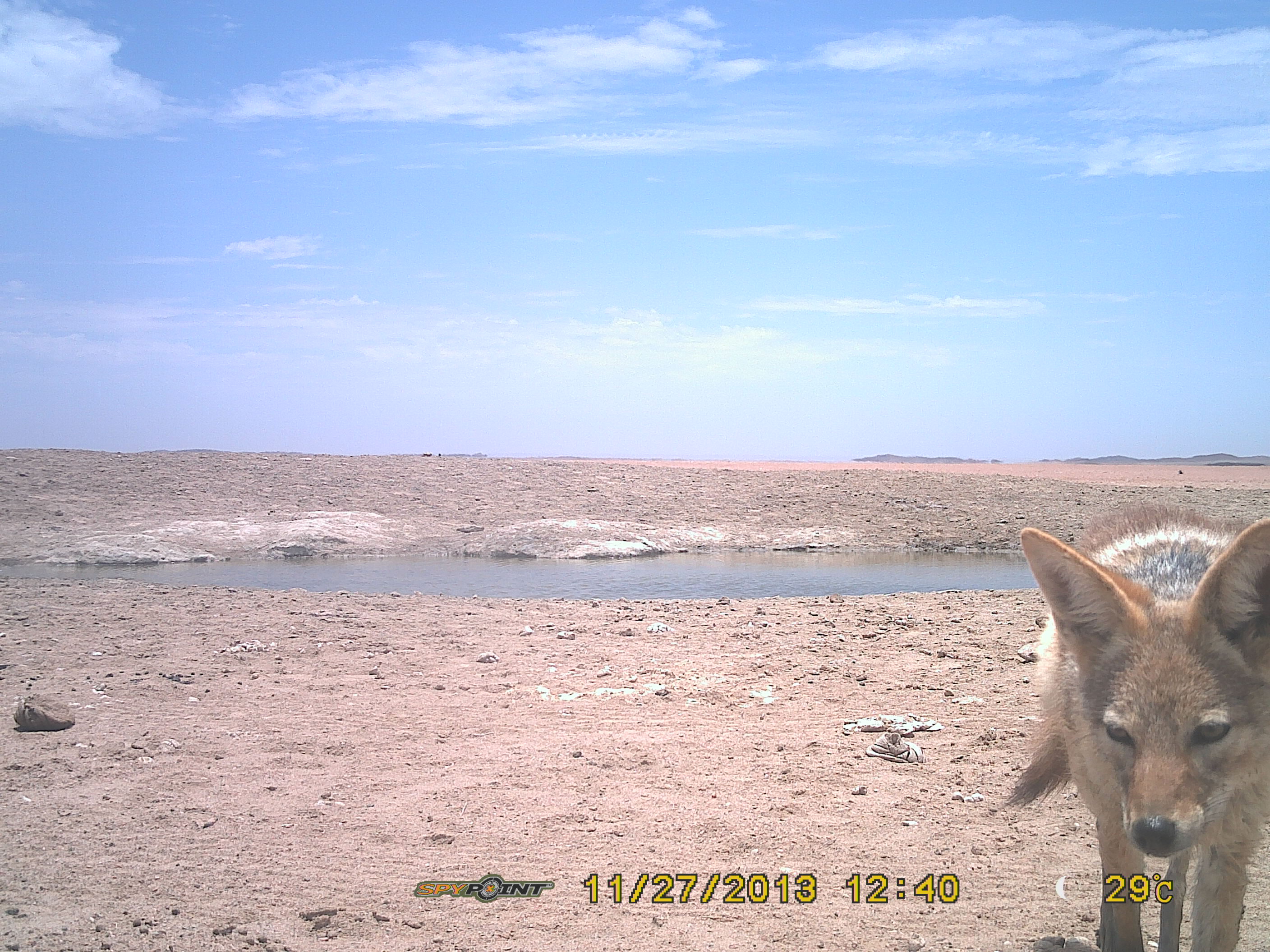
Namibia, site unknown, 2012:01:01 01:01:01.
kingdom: Animalia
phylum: Chordata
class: Mammalia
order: Carnivora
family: Canidae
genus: Lupulella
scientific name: Lupulella mesomelas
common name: black-backed jackal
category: canis mesomelas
Canis mesomelas (black-backed jackal) (Lupulella mesomelas).